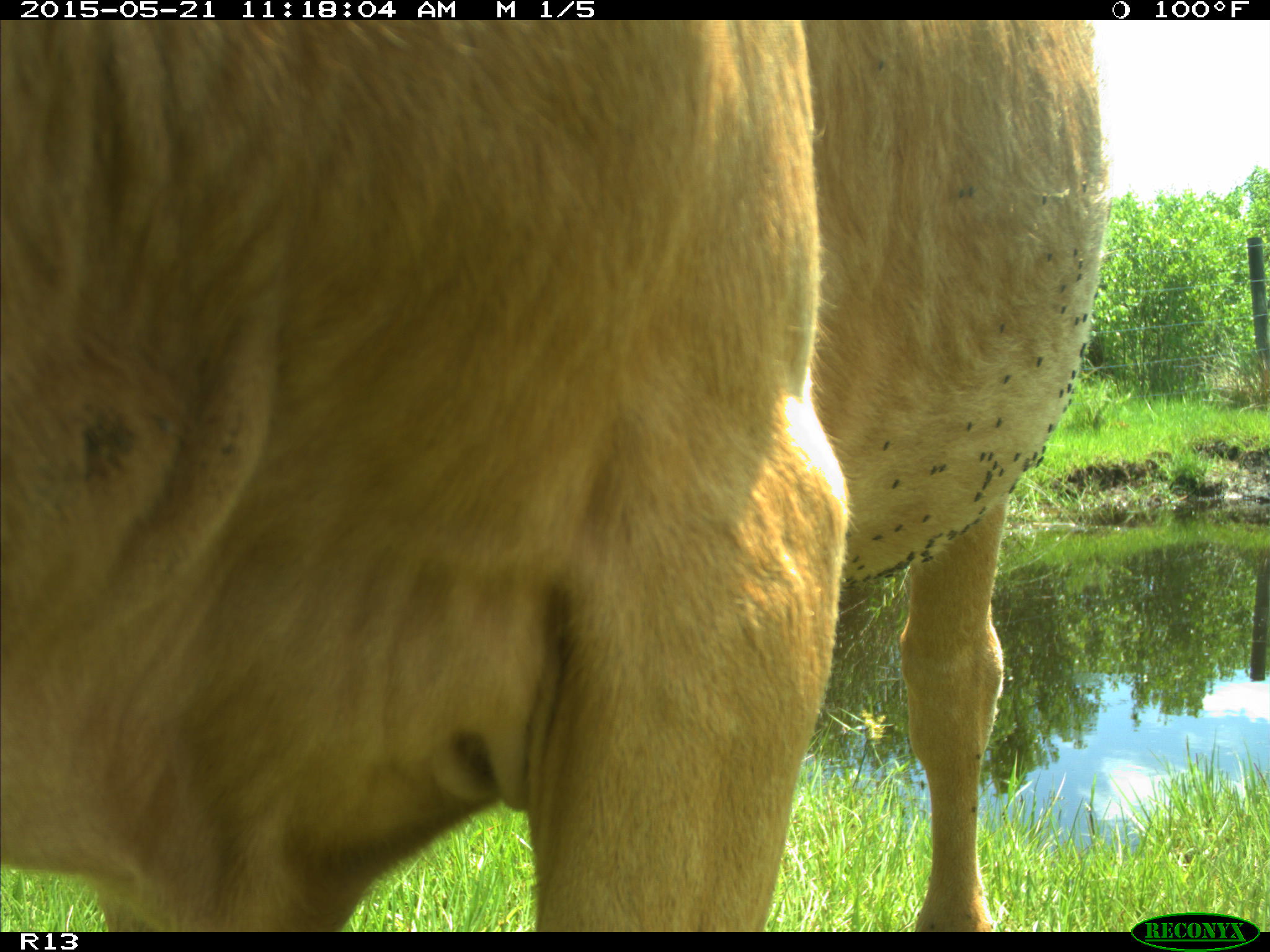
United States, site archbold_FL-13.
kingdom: Animalia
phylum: Chordata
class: Mammalia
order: Artiodactyla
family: Bovidae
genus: Bos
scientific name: Bos taurus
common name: domestic cow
Bos taurus (domestic cow).